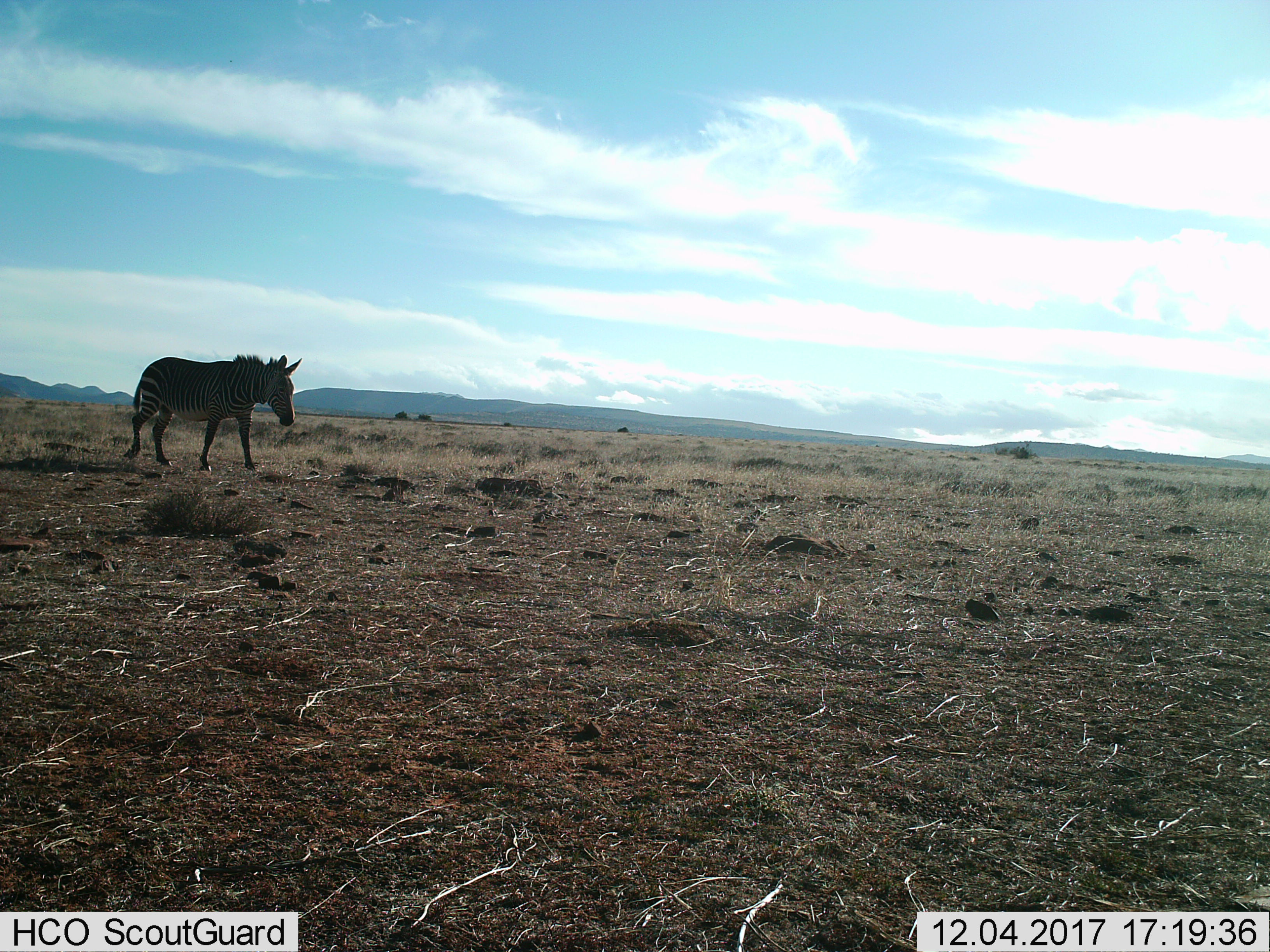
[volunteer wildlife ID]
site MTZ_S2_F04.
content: unidentified animal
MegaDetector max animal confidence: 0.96